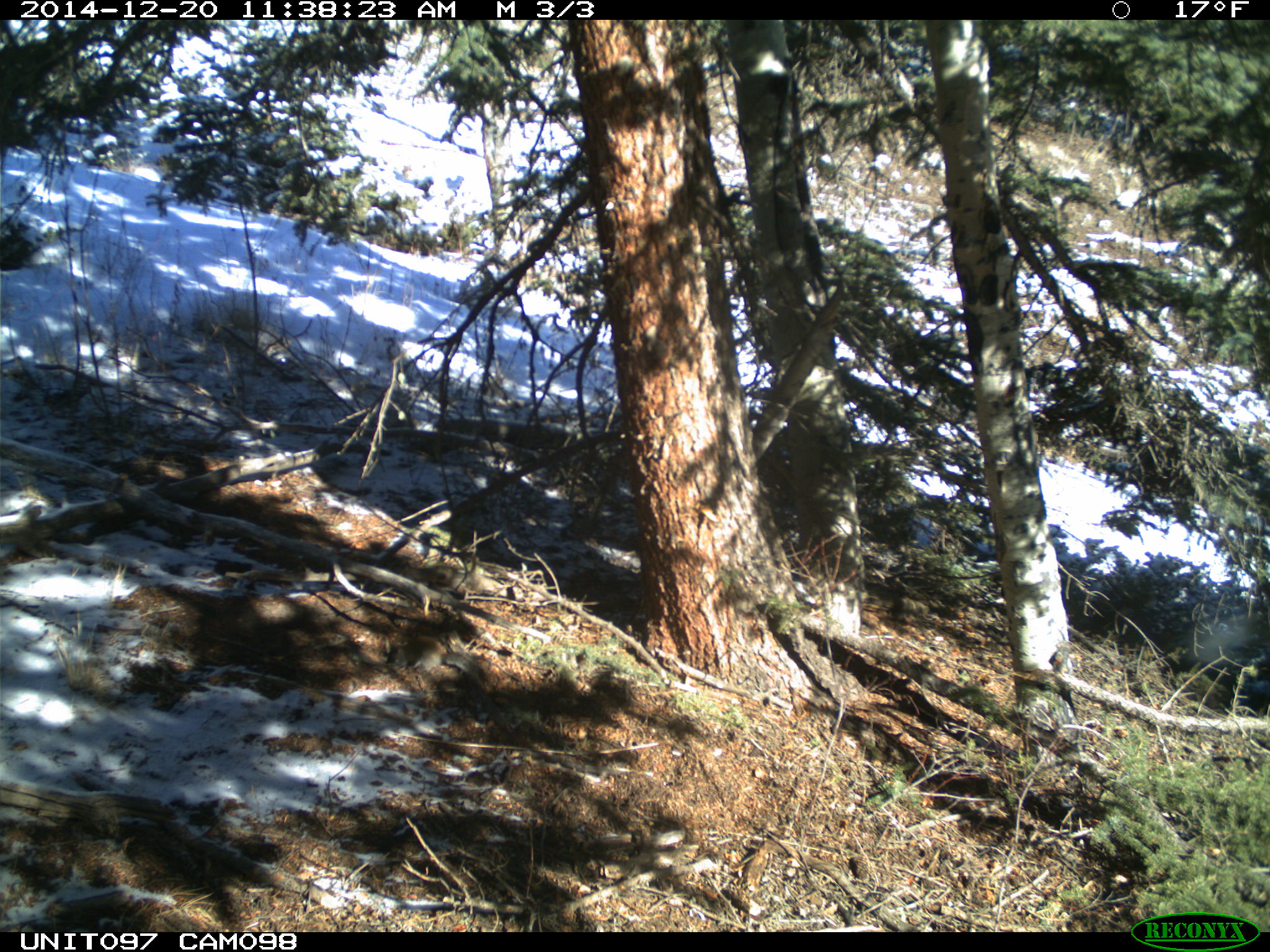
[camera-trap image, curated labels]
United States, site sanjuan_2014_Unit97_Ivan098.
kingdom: Animalia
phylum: Chordata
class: Mammalia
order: Rodentia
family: Sciuridae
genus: Tamiasciurus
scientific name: Tamiasciurus hudsonicus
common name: american red squirrel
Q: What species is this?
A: Tamiasciurus hudsonicus (american red squirrel).